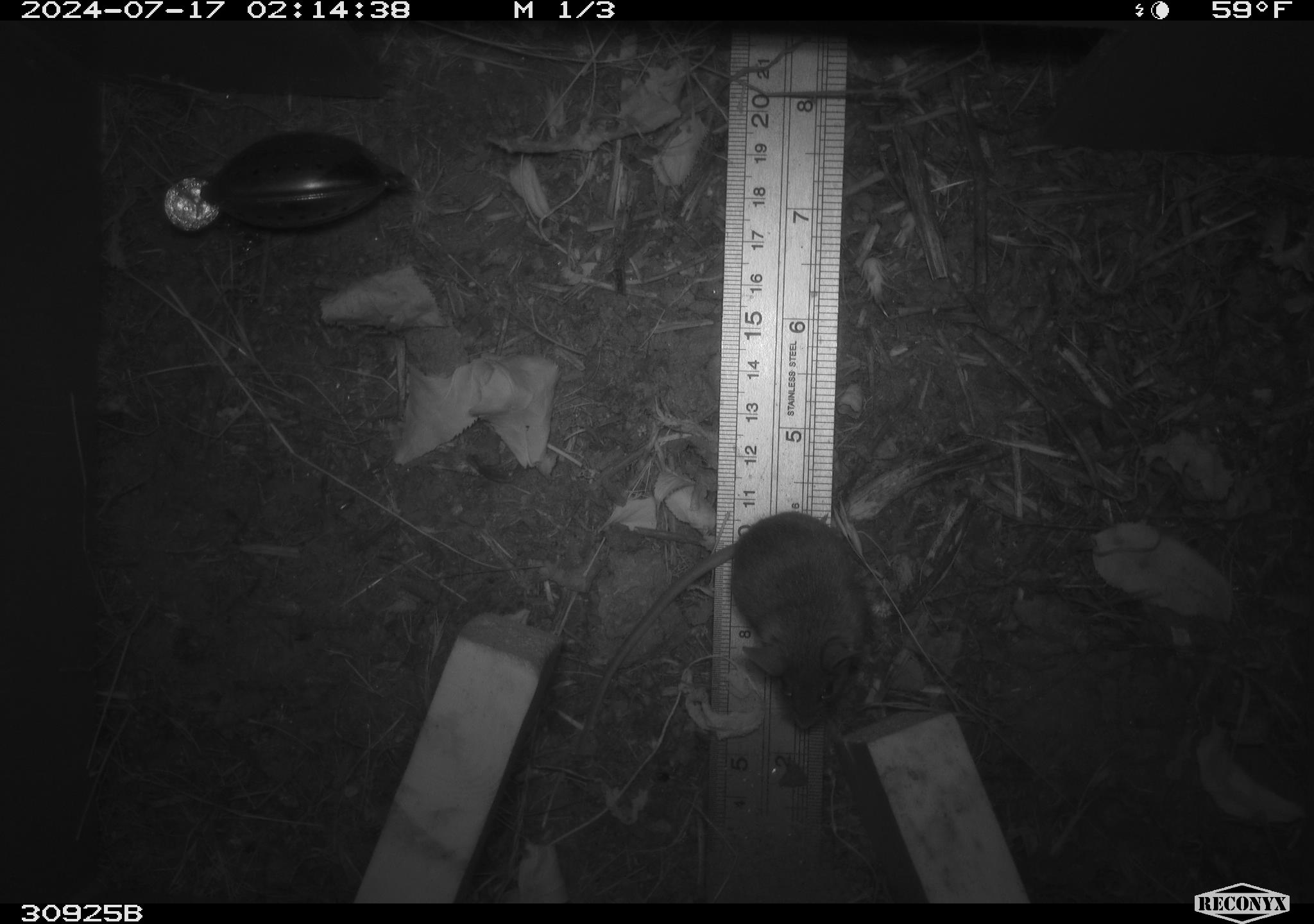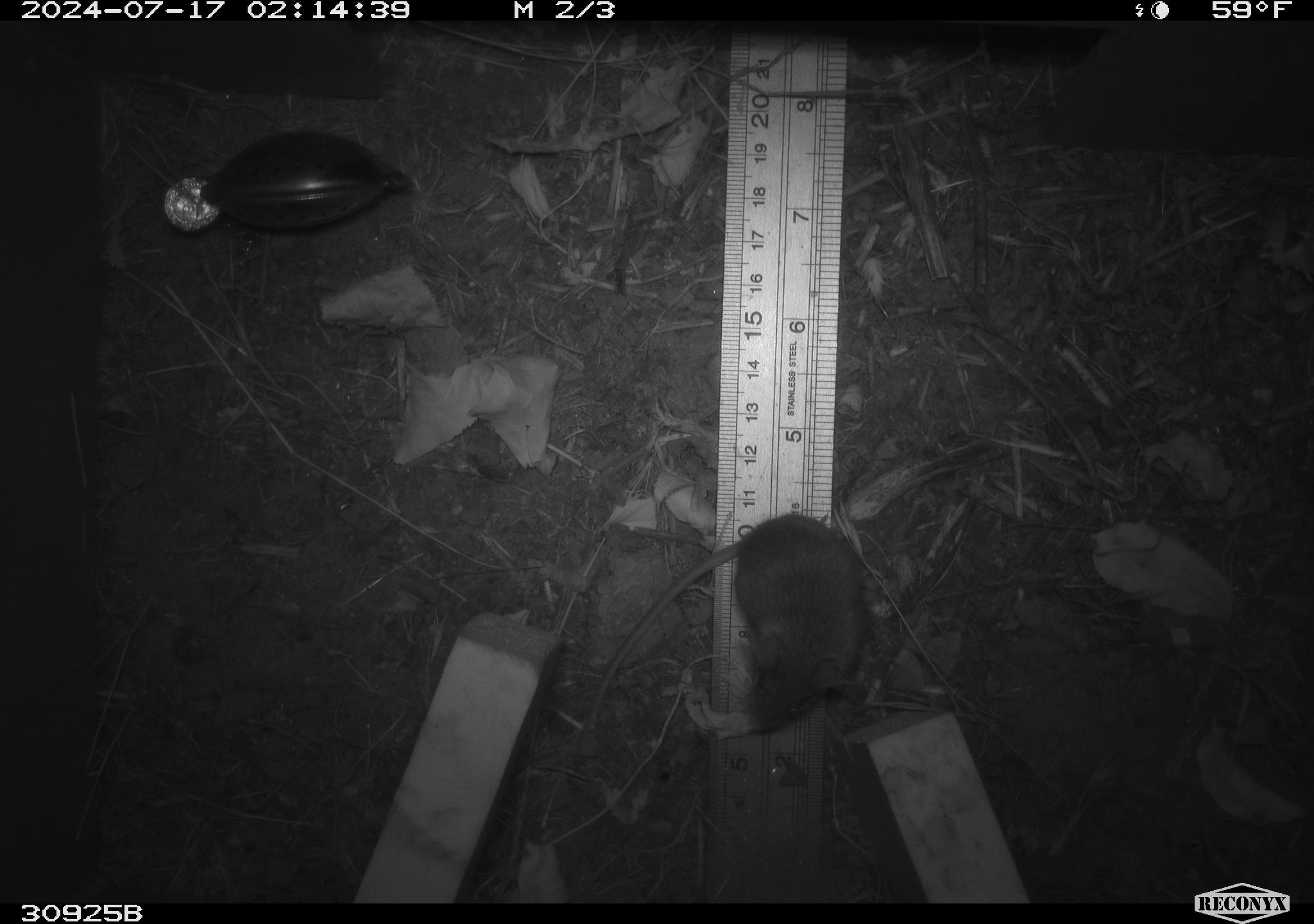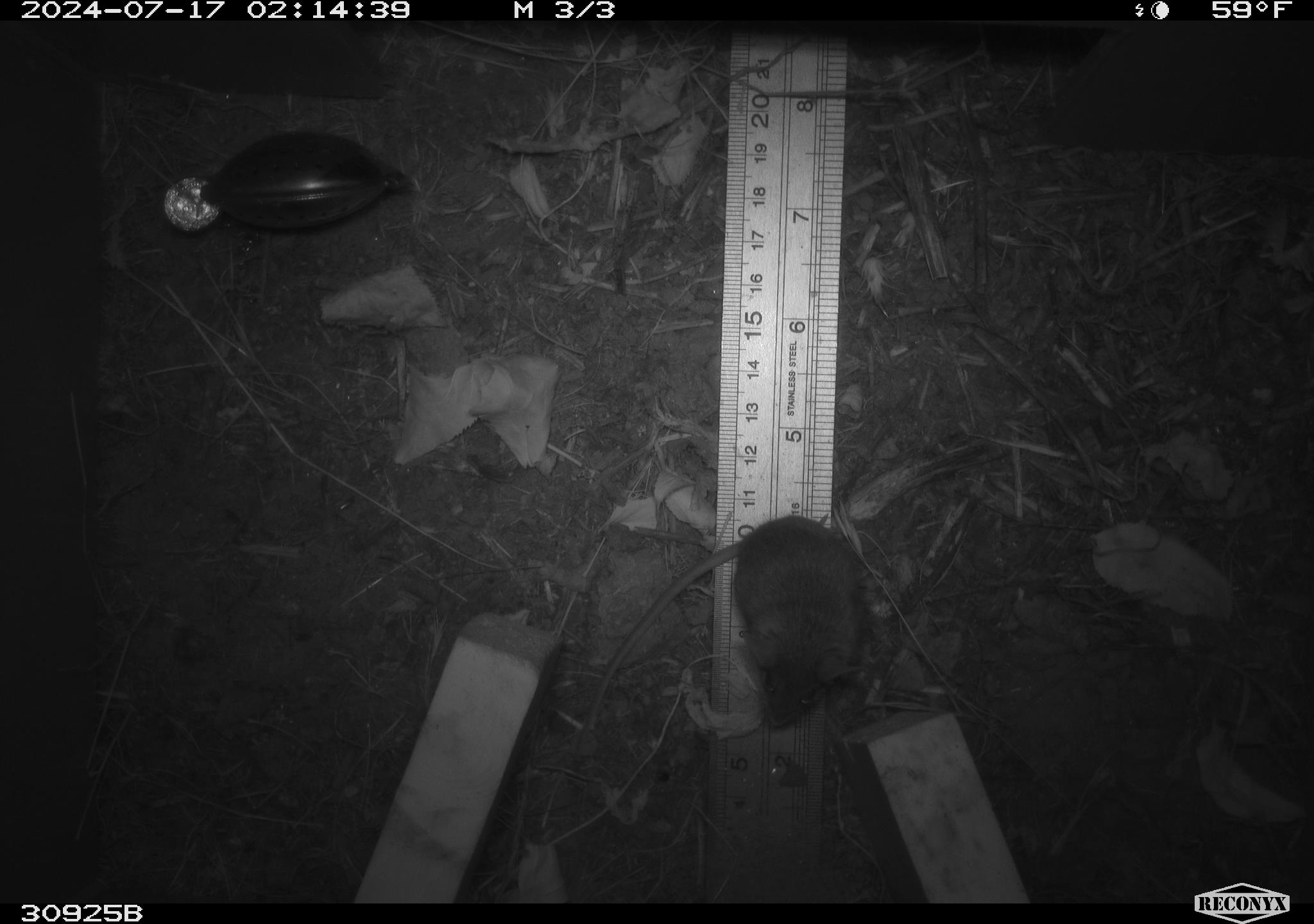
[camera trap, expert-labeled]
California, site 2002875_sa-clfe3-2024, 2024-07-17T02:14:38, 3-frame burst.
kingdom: Animalia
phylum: Chordata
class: Mammalia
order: Rodentia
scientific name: Rodentia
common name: mouse species